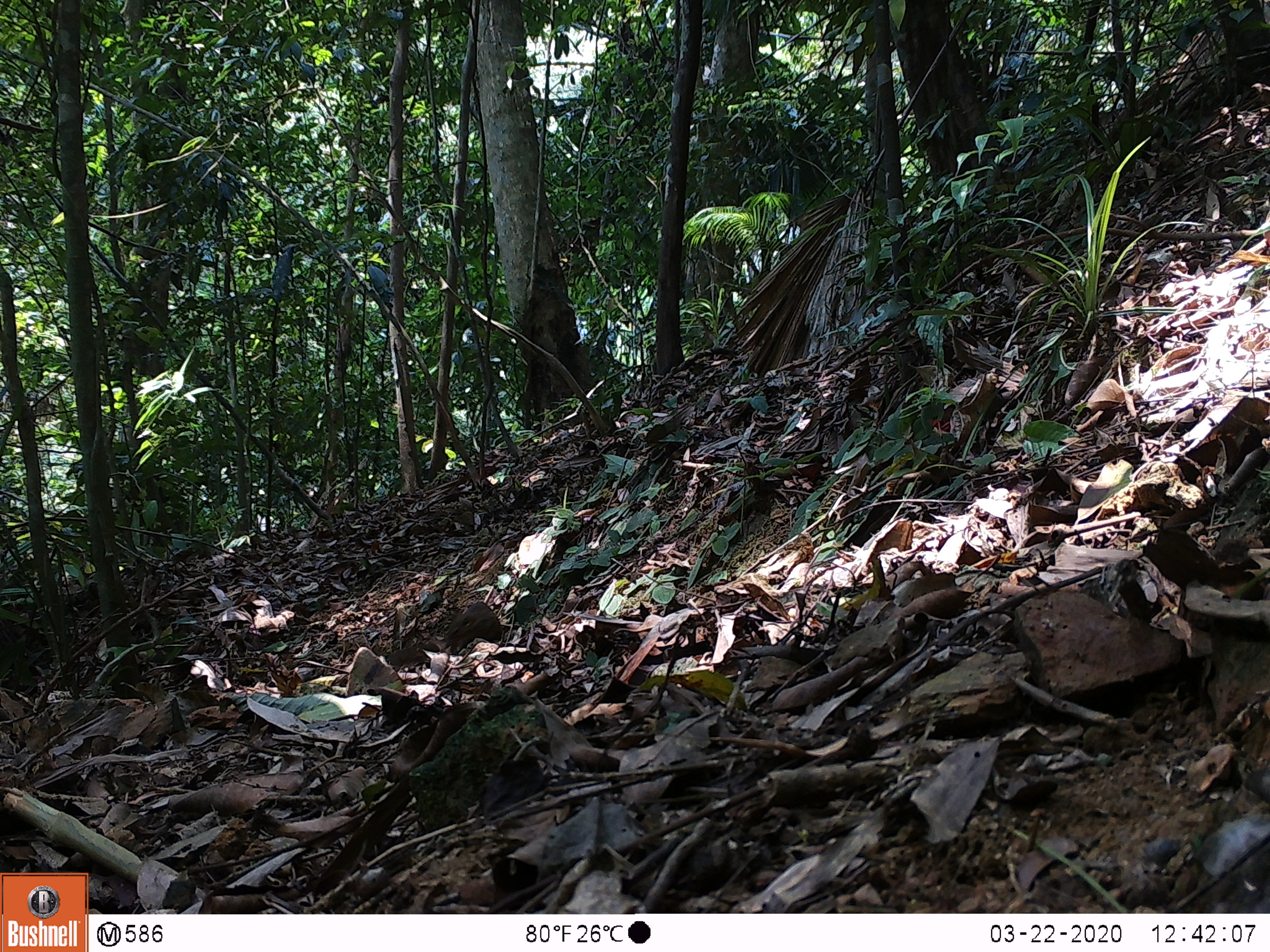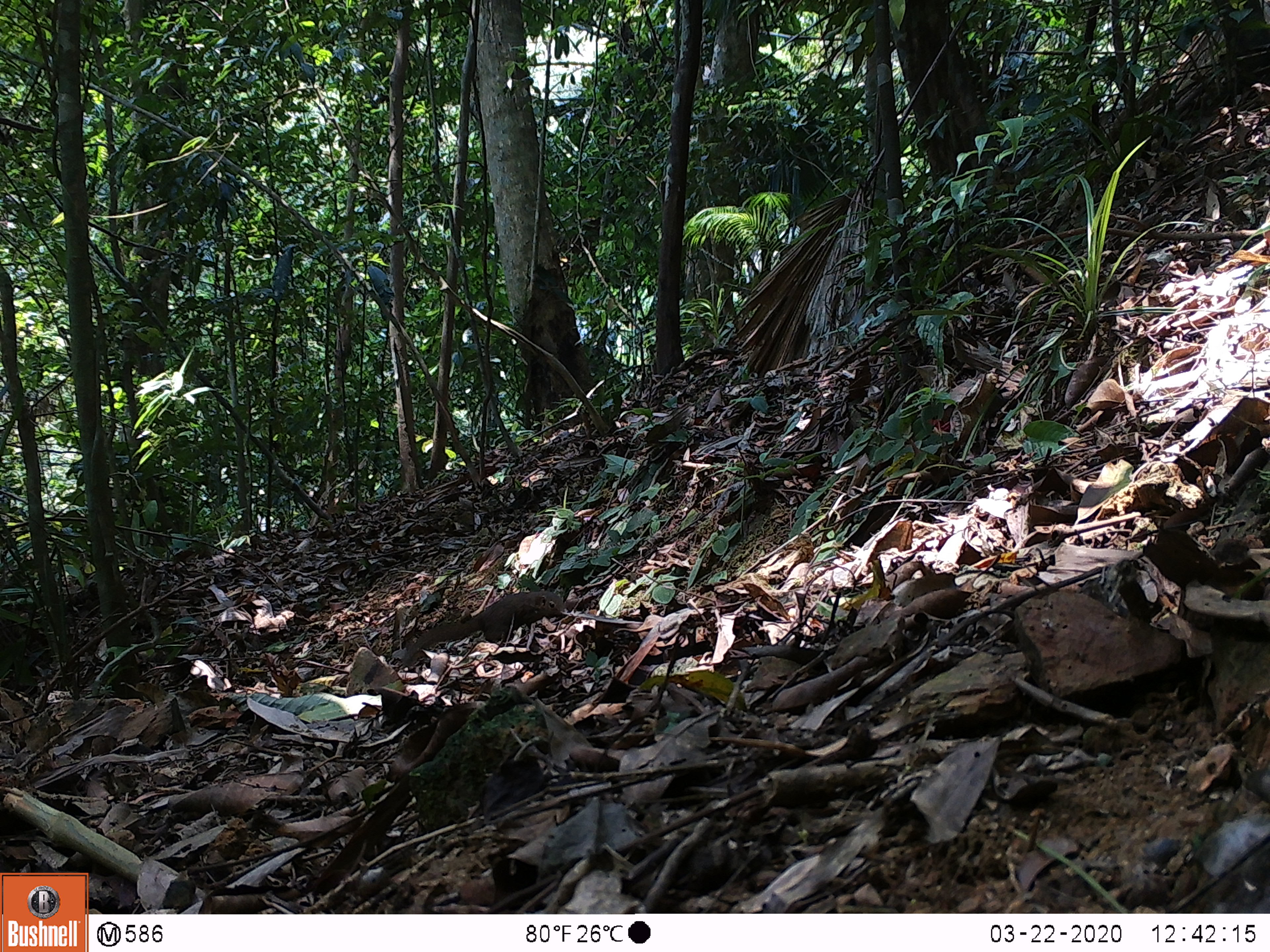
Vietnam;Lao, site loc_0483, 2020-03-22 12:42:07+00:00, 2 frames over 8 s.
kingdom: Animalia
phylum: Chordata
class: Mammalia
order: Scandentia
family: Tupaiidae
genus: Tupaia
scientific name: Tupaia belangeri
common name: northern treeshrew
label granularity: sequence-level